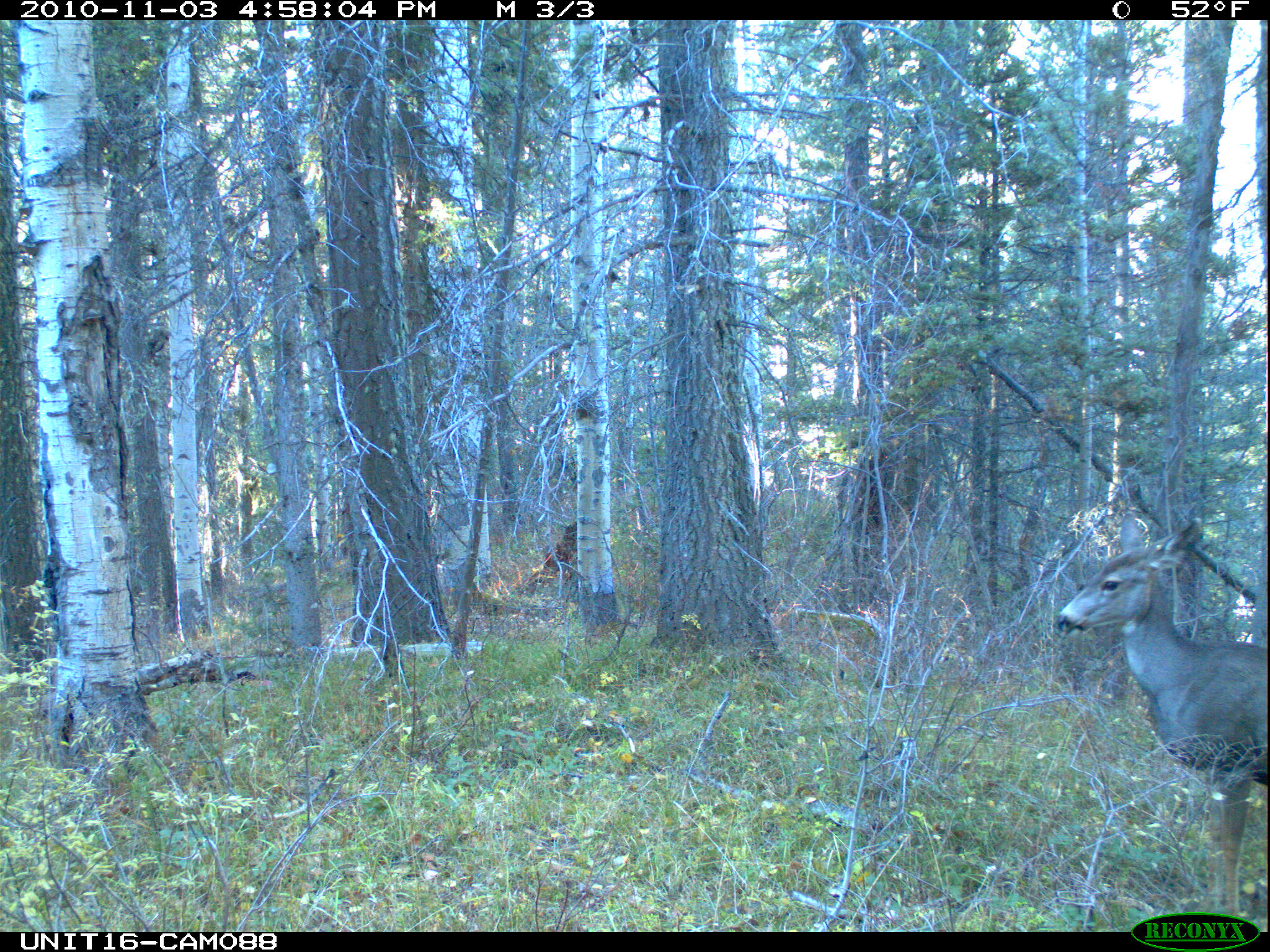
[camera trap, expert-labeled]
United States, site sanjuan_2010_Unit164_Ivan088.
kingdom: Animalia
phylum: Chordata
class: Mammalia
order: Artiodactyla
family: Cervidae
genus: Odocoileus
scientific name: Odocoileus hemionus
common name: mule deer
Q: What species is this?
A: Odocoileus hemionus (mule deer).